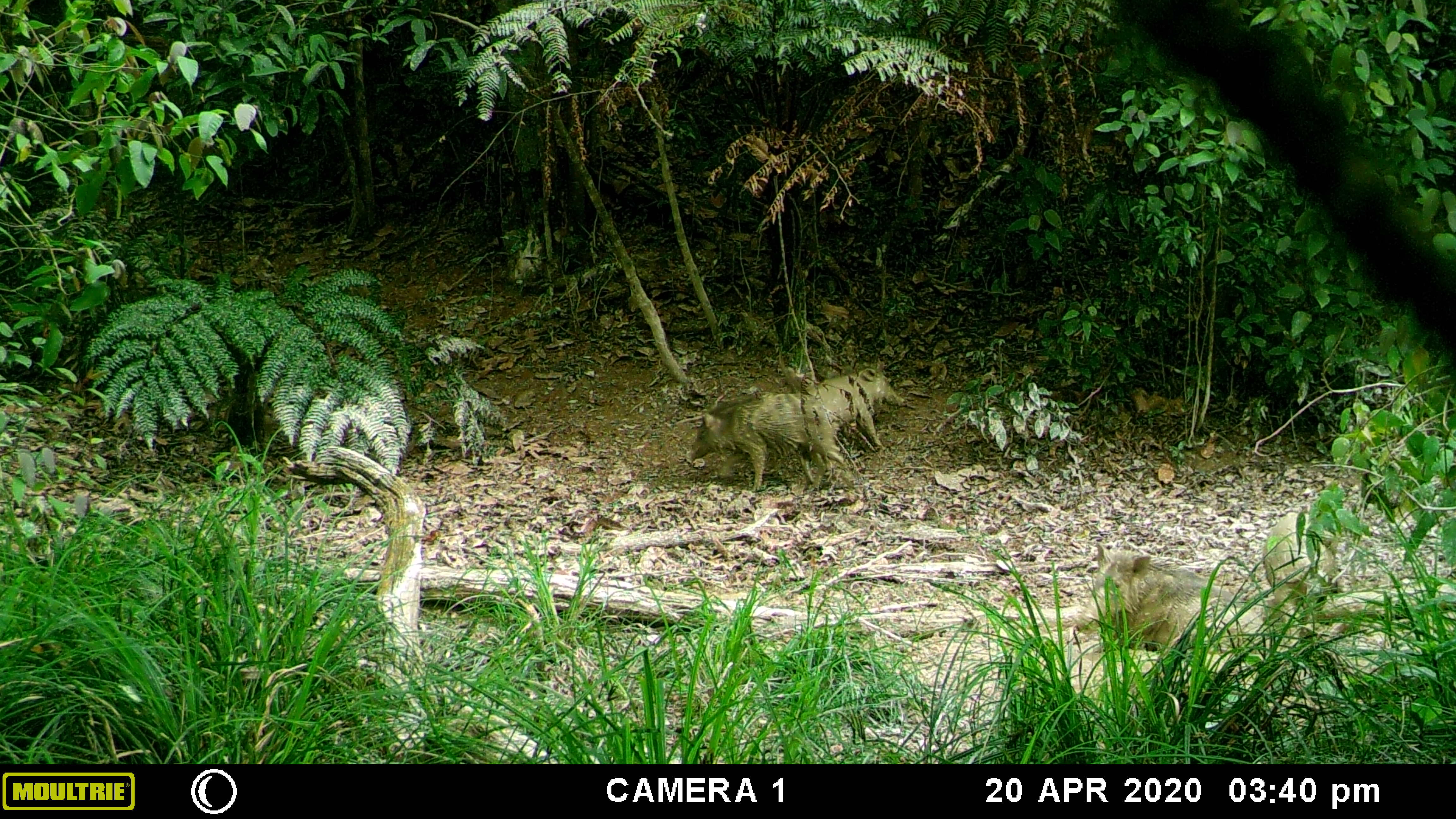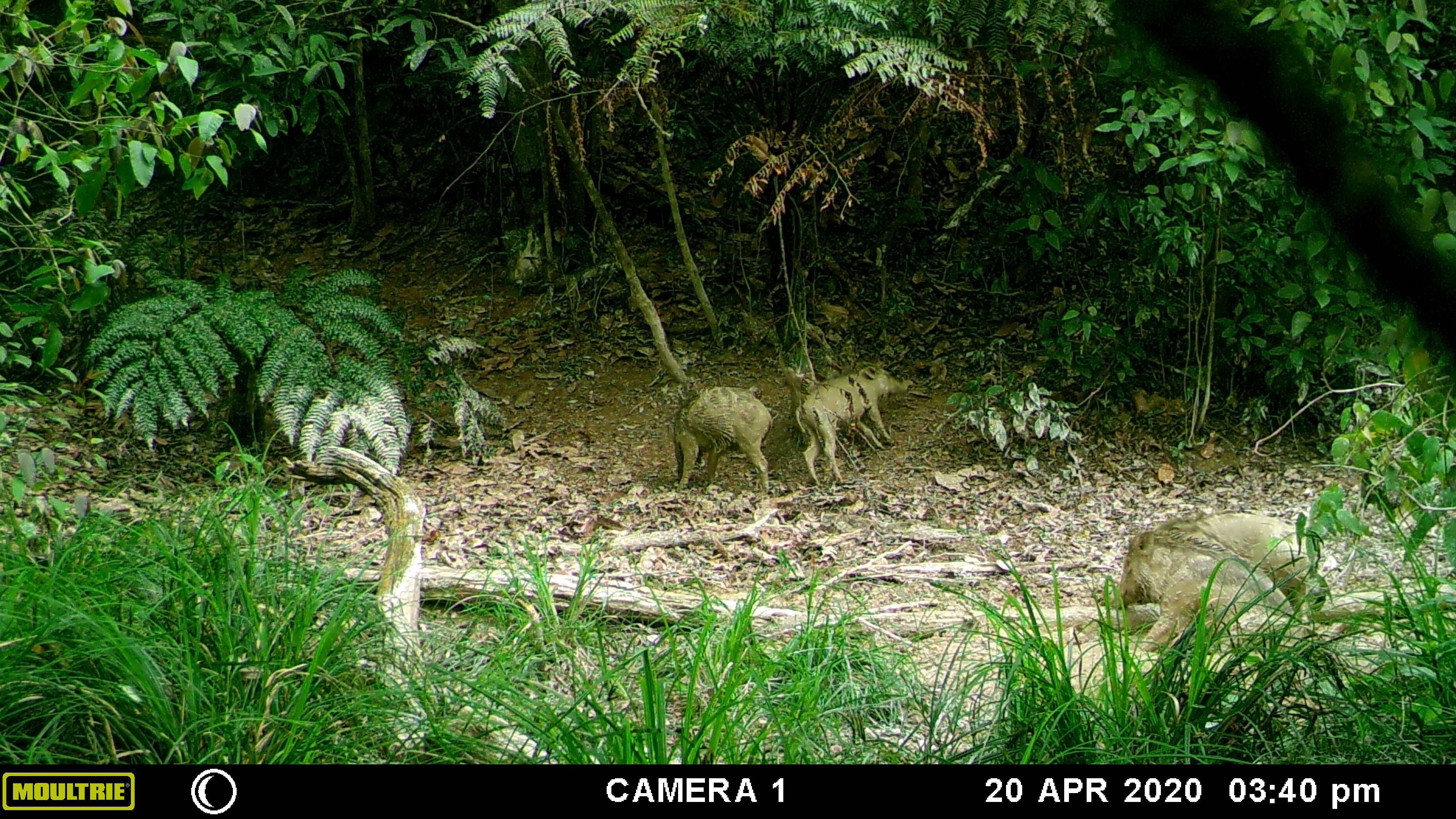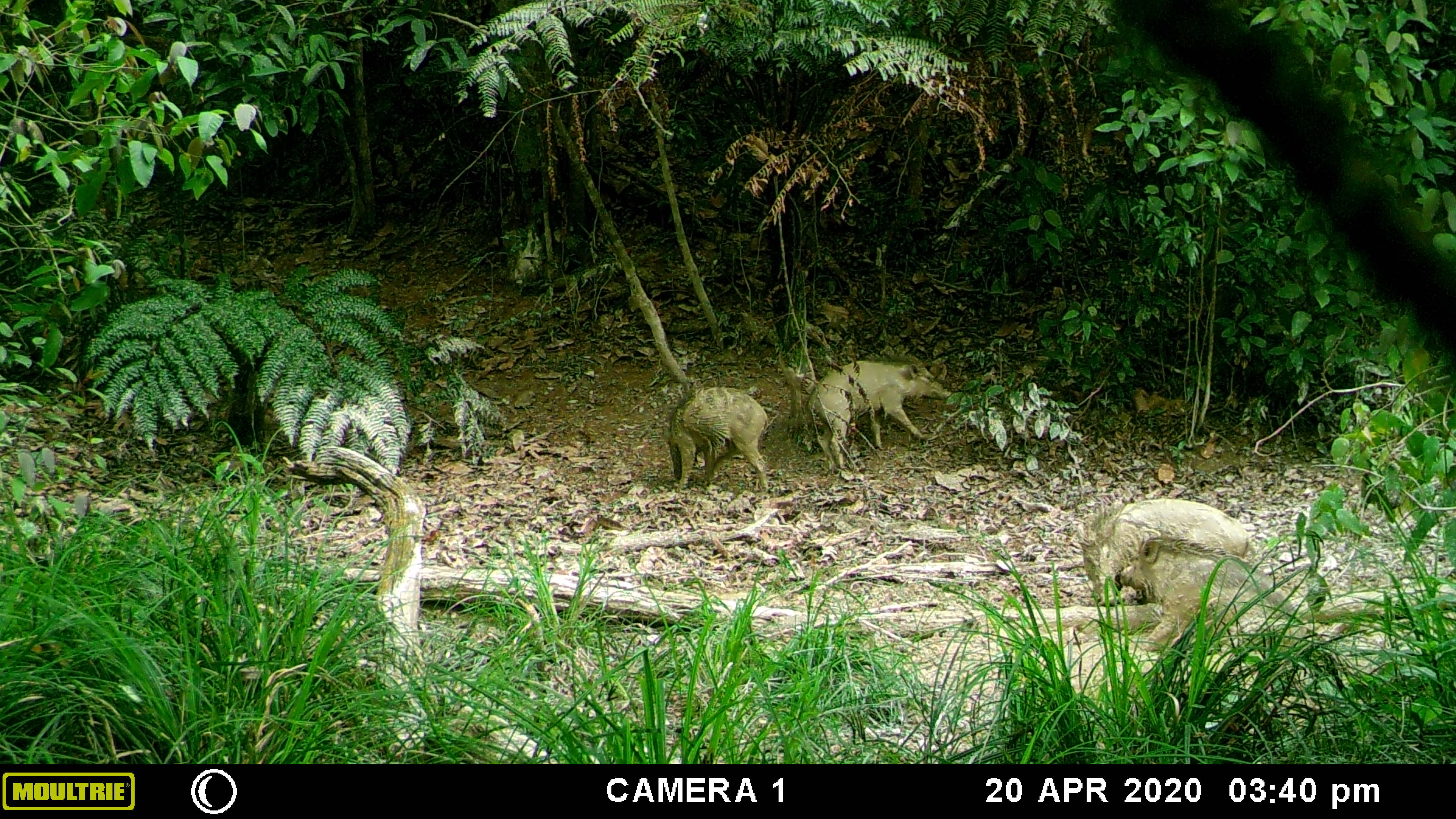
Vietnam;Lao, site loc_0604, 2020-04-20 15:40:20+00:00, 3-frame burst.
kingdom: Animalia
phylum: Chordata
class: Mammalia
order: Artiodactyla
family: Suidae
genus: Sus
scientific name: Sus scrofa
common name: eurasian wild pig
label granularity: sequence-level